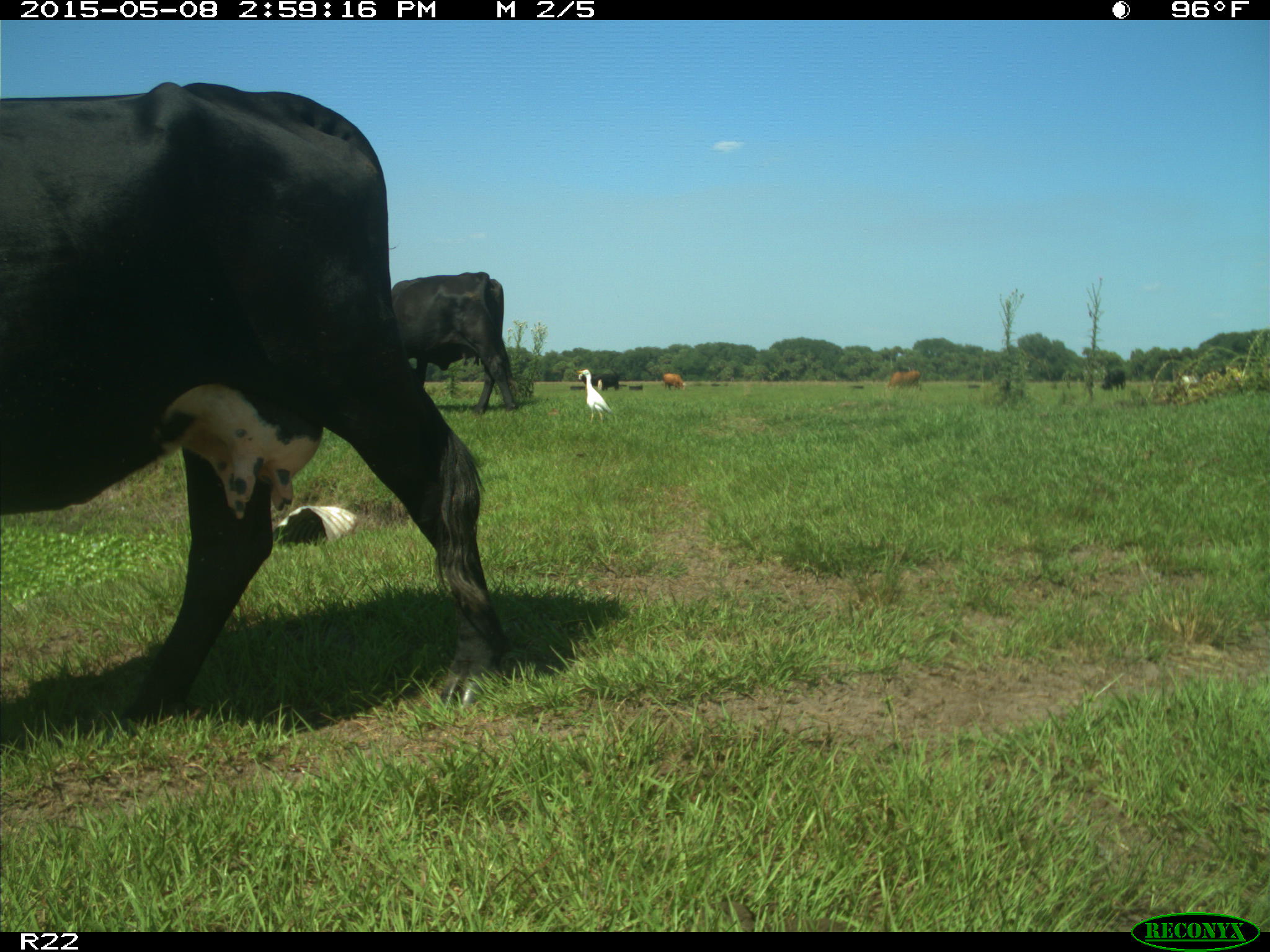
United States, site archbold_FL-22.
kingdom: Animalia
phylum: Chordata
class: Mammalia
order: Artiodactyla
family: Bovidae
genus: Bos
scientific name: Bos taurus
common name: domestic cow